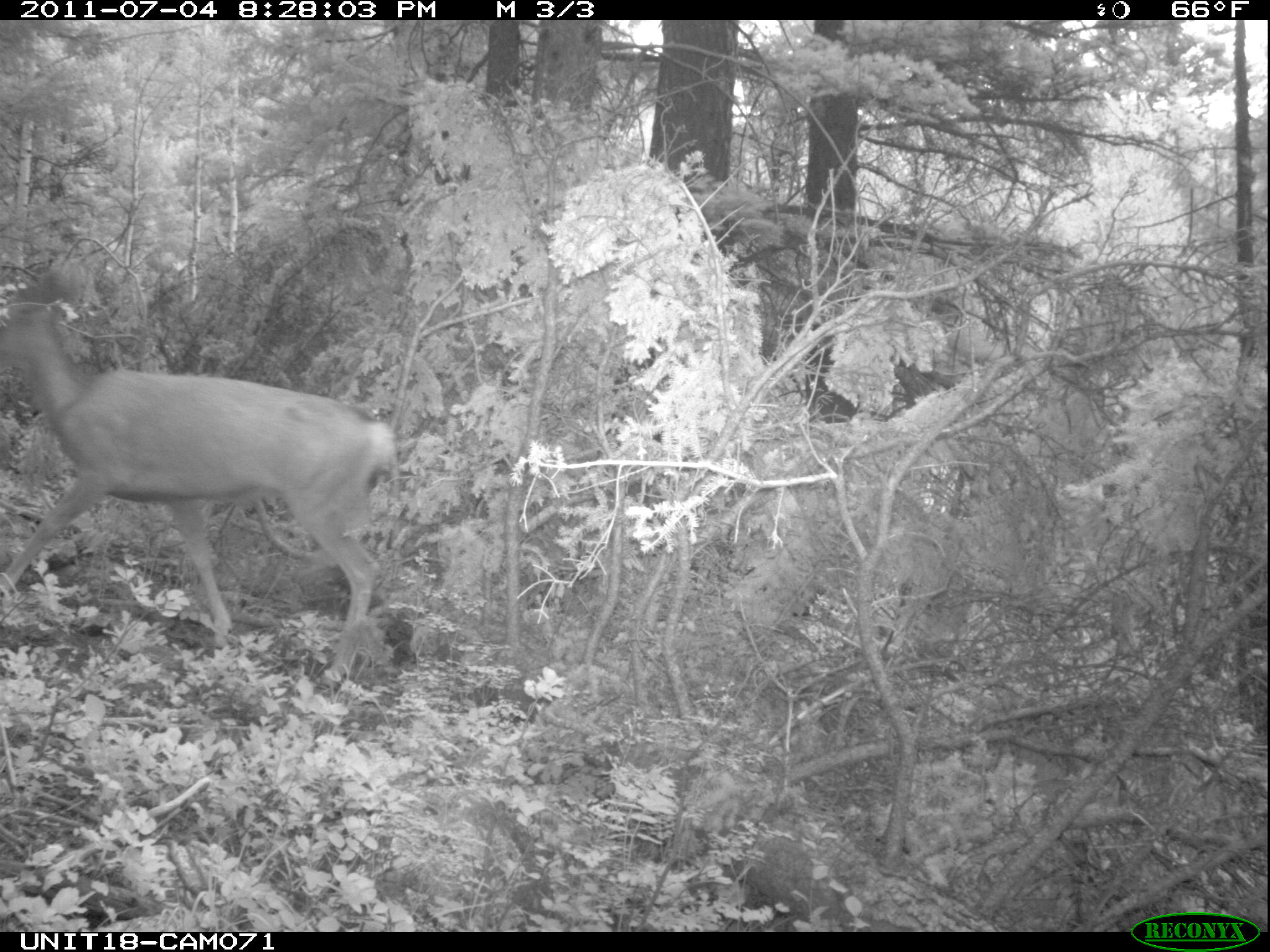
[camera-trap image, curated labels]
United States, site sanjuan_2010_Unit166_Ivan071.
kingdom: Animalia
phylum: Chordata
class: Mammalia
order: Artiodactyla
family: Cervidae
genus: Odocoileus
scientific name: Odocoileus hemionus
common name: mule deer